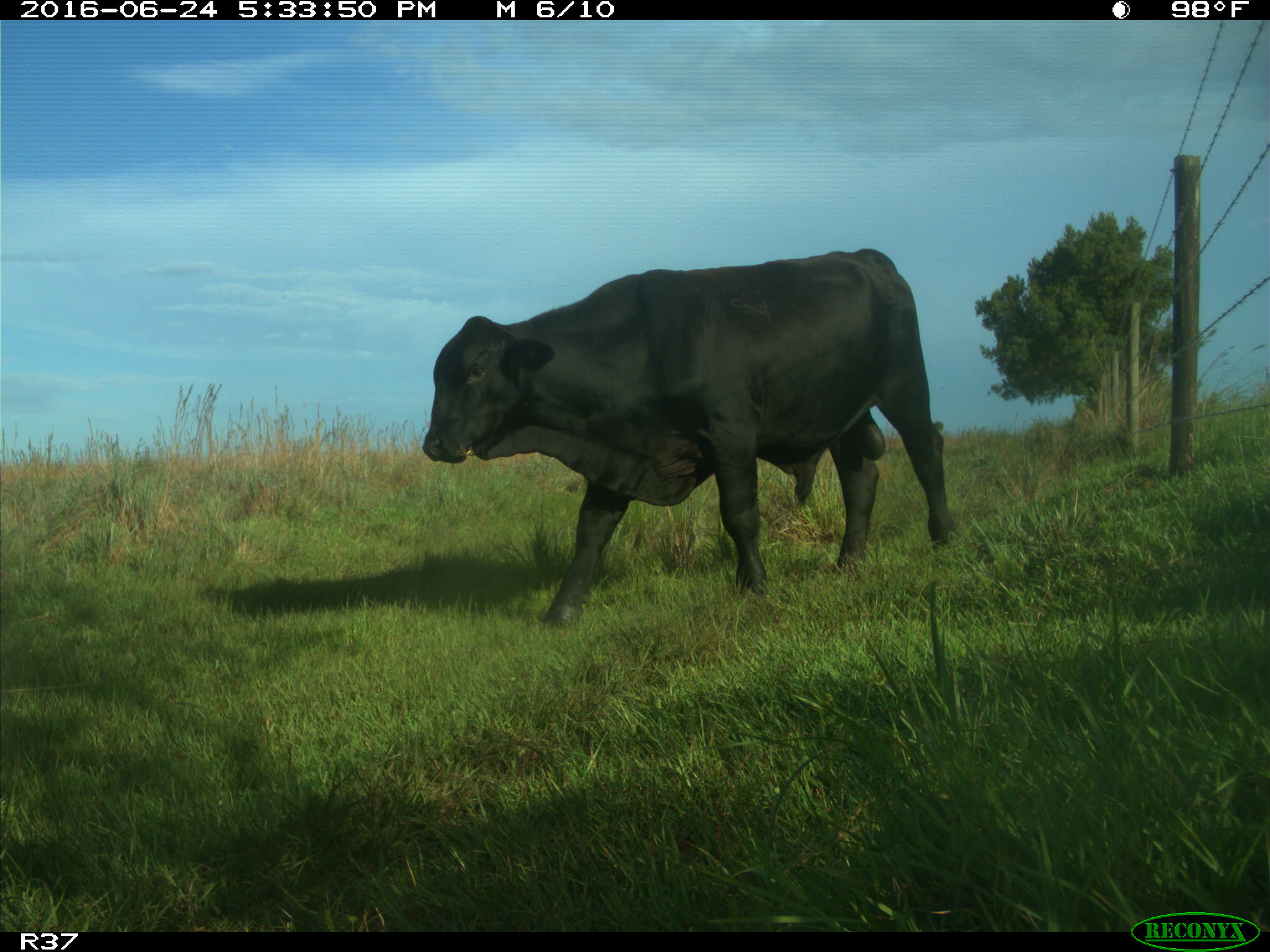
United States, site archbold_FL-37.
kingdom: Animalia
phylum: Chordata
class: Mammalia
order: Artiodactyla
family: Bovidae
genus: Bos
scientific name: Bos taurus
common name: domestic cow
Bos taurus (domestic cow).